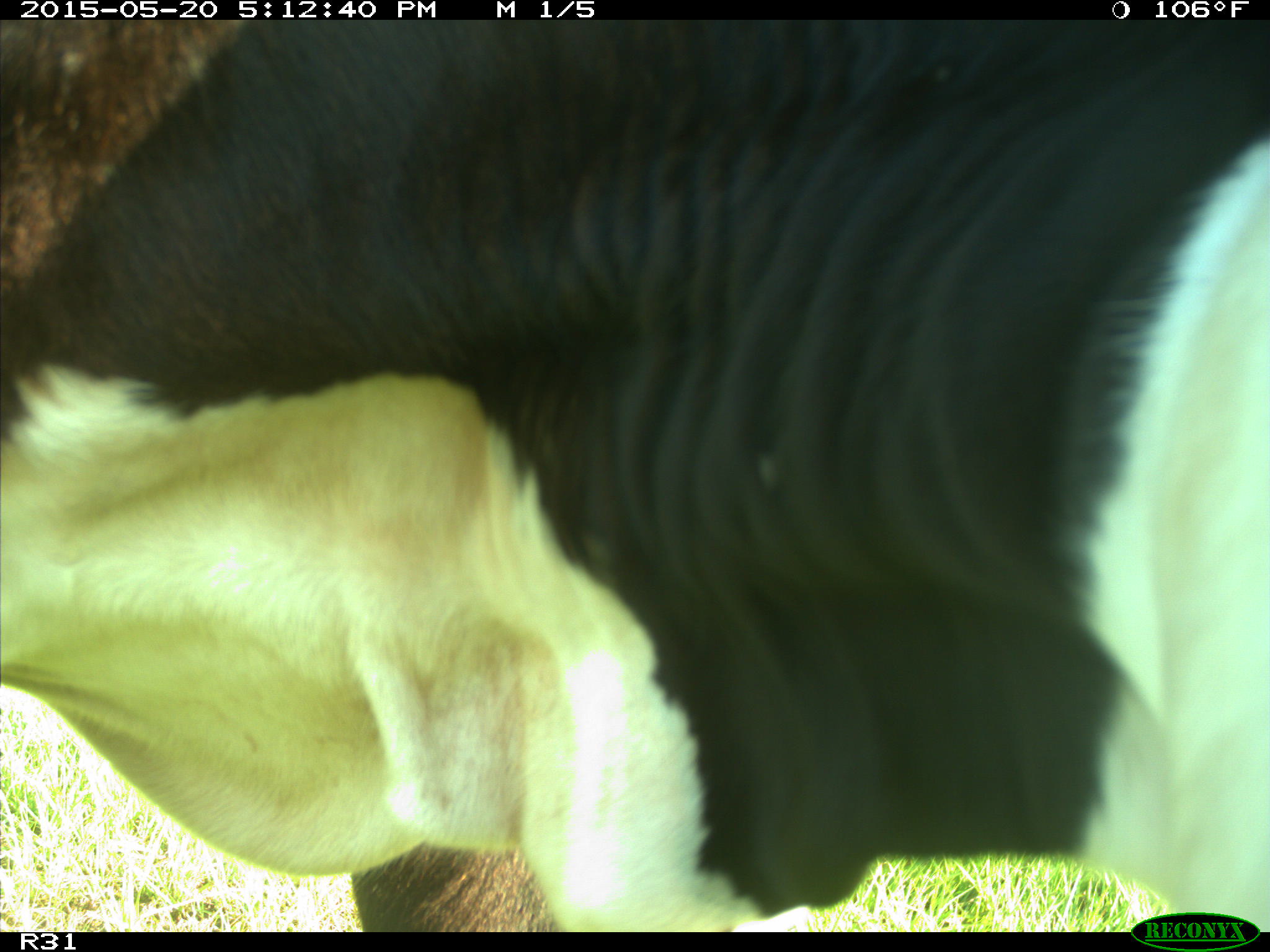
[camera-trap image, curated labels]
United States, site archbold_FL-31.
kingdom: Animalia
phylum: Chordata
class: Mammalia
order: Artiodactyla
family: Bovidae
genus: Bos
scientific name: Bos taurus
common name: domestic cow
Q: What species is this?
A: Bos taurus (domestic cow).